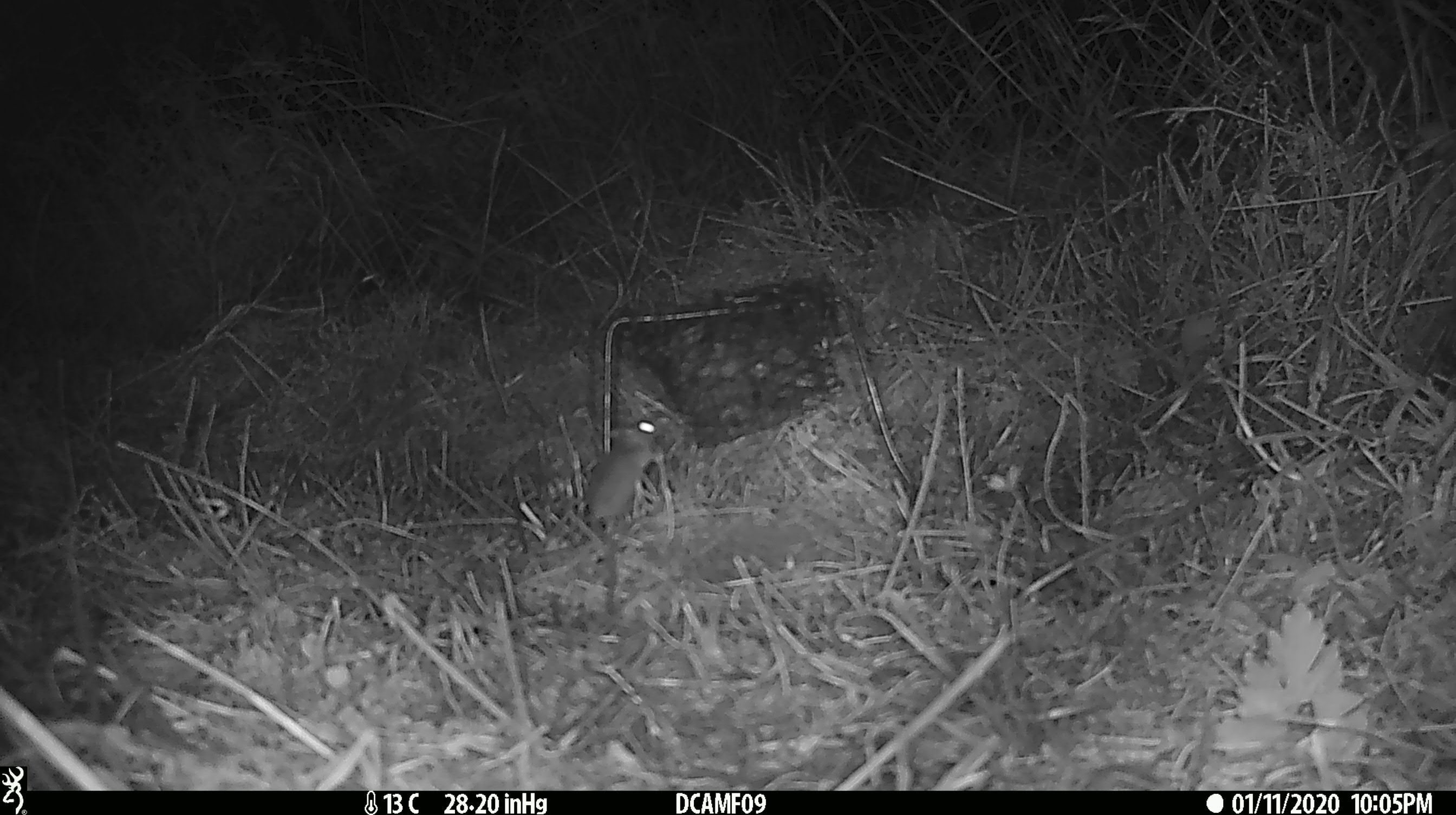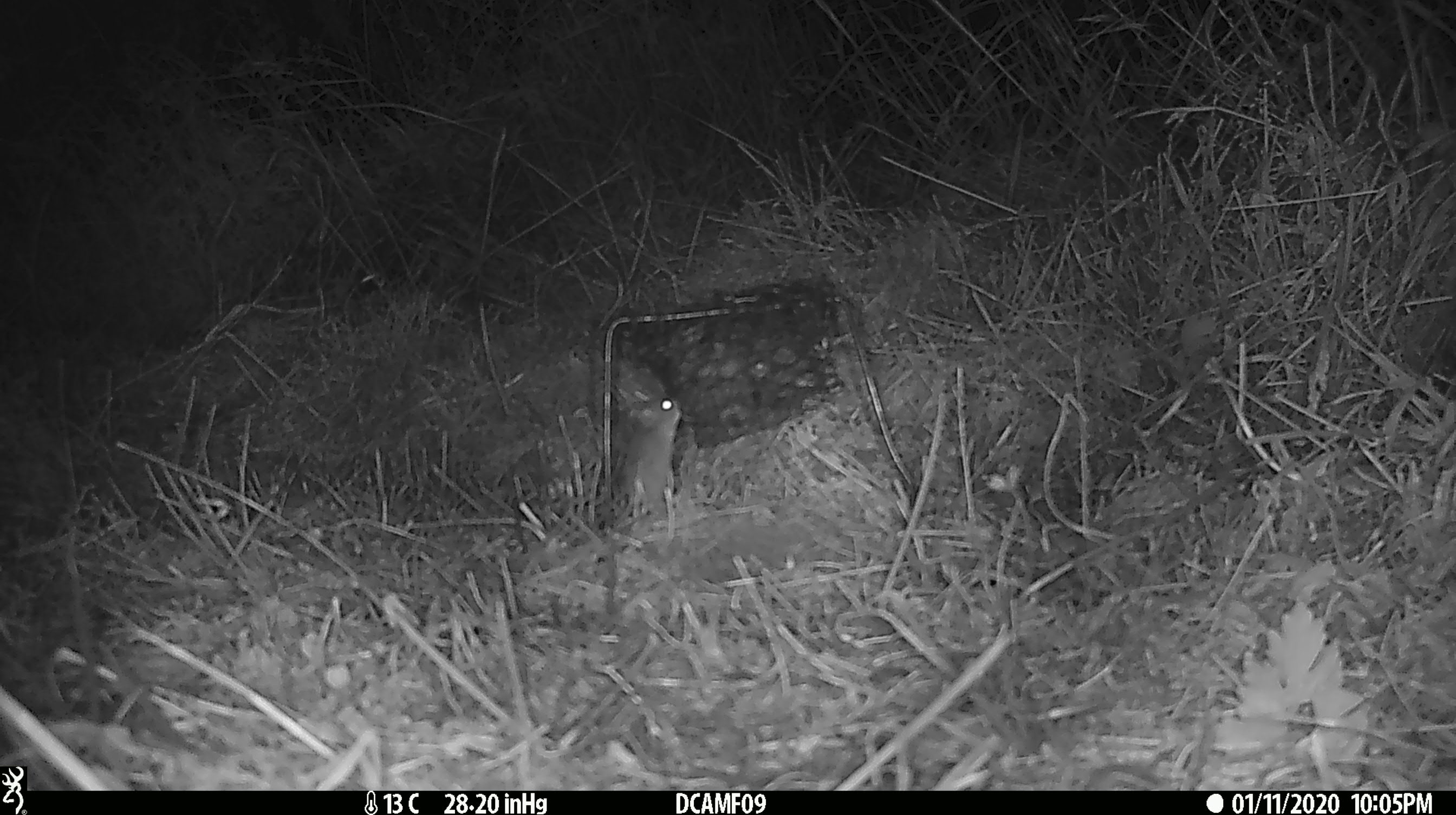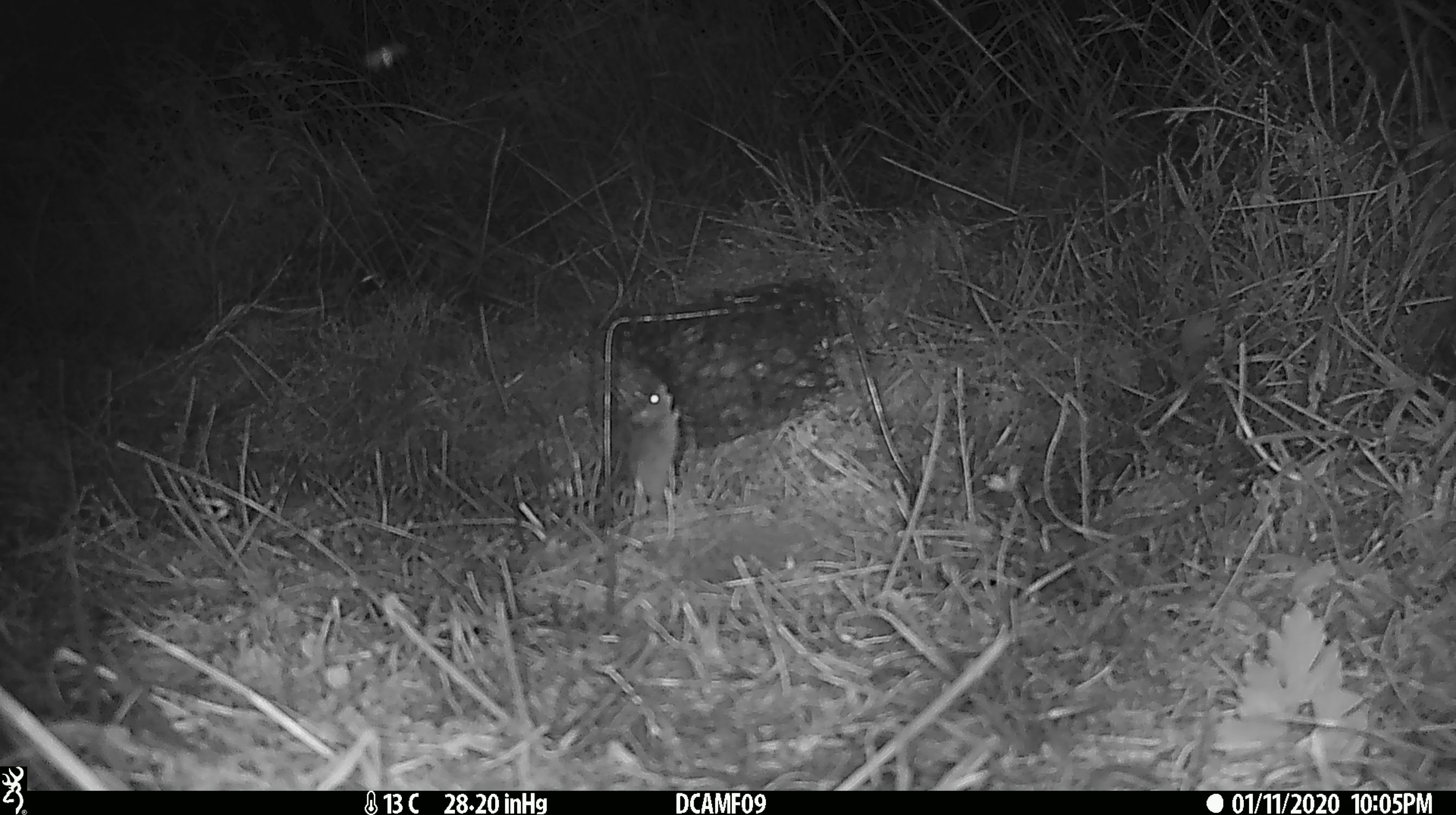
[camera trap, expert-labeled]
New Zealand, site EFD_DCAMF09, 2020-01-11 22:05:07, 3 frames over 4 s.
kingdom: Animalia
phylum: Chordata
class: Mammalia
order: Rodentia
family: Muridae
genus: Mus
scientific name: Mus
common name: mouse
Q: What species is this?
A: Mouse (Mus).